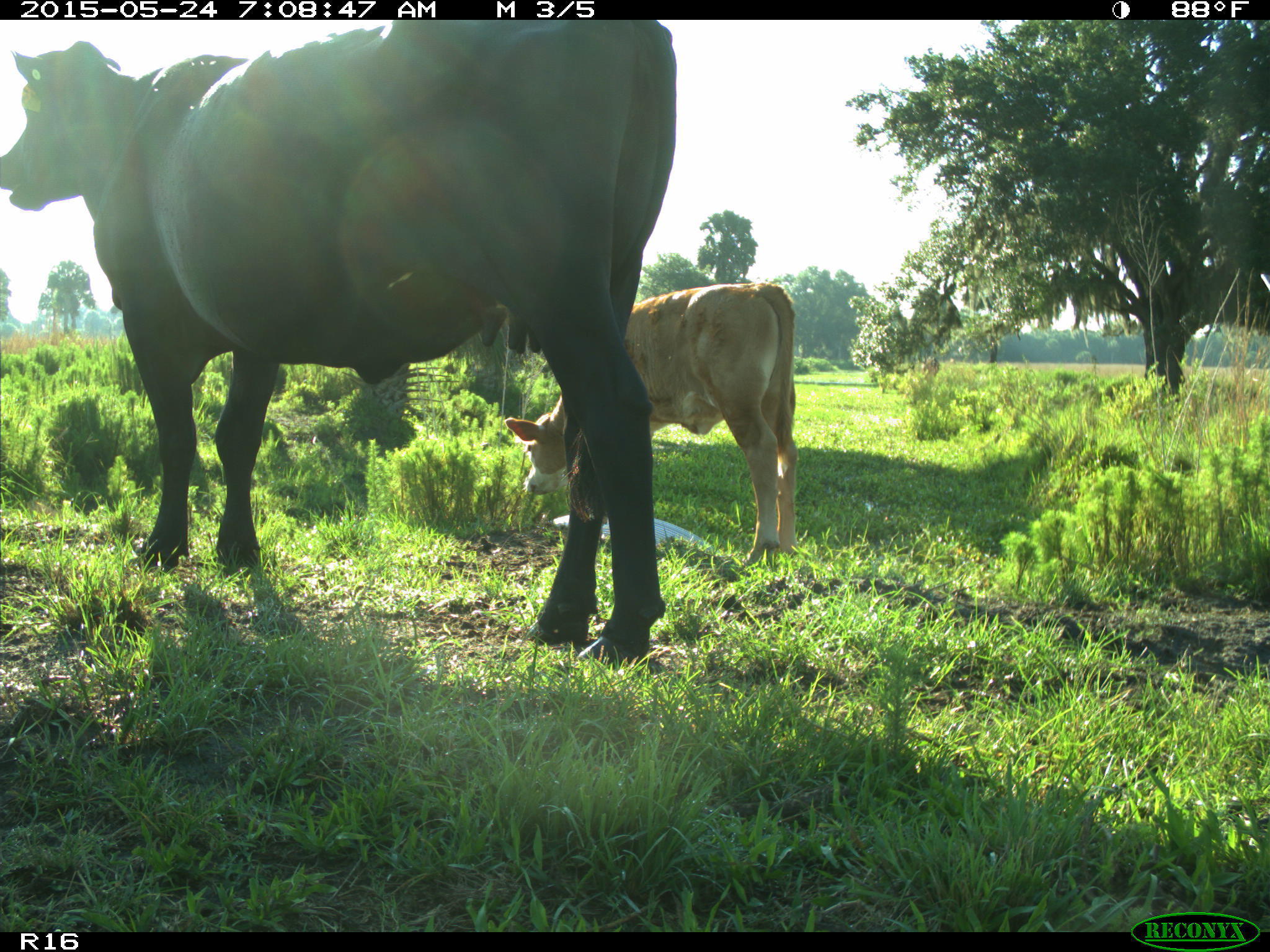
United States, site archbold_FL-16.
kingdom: Animalia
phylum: Chordata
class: Mammalia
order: Artiodactyla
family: Bovidae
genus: Bos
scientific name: Bos taurus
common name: domestic cow